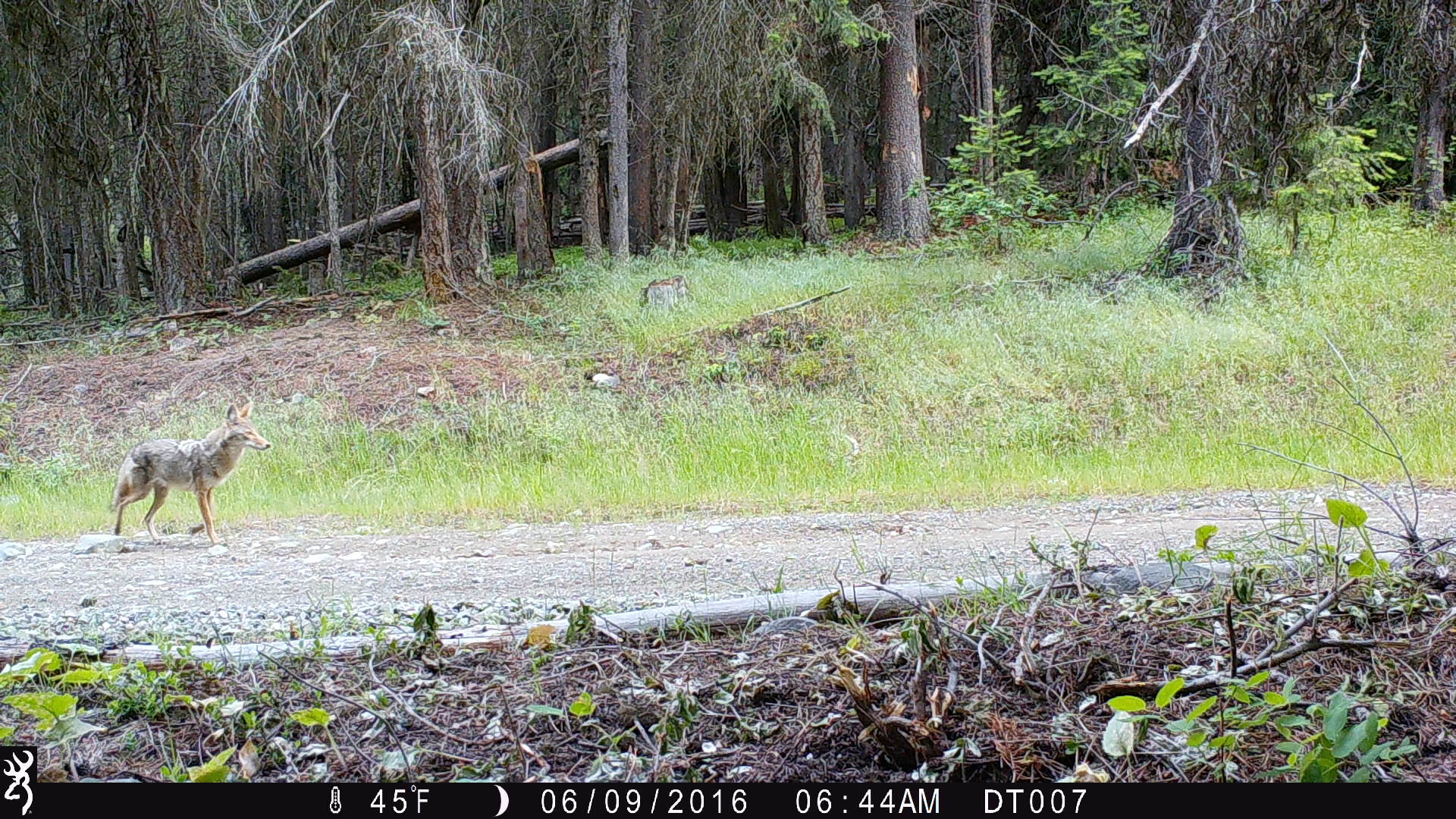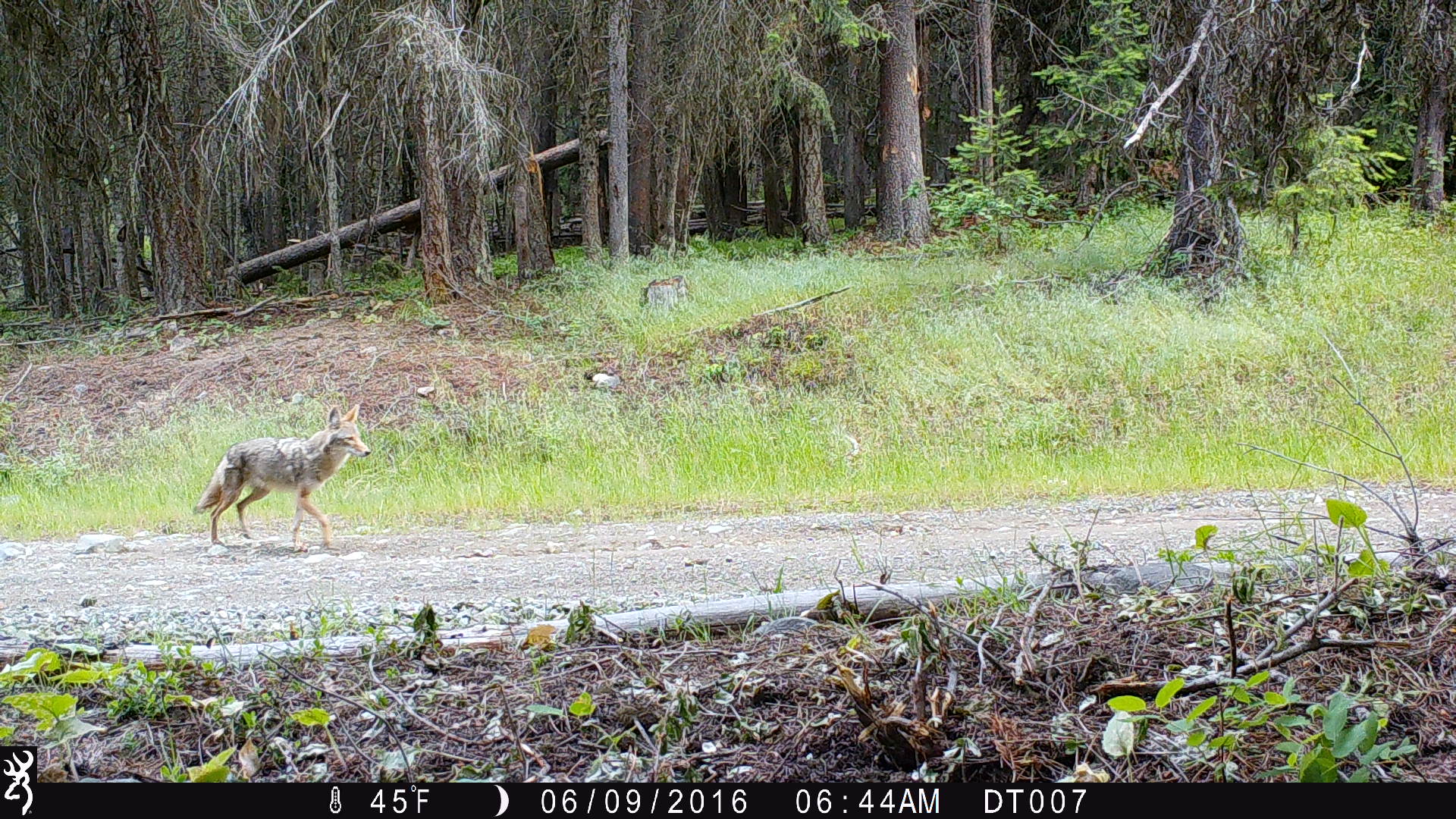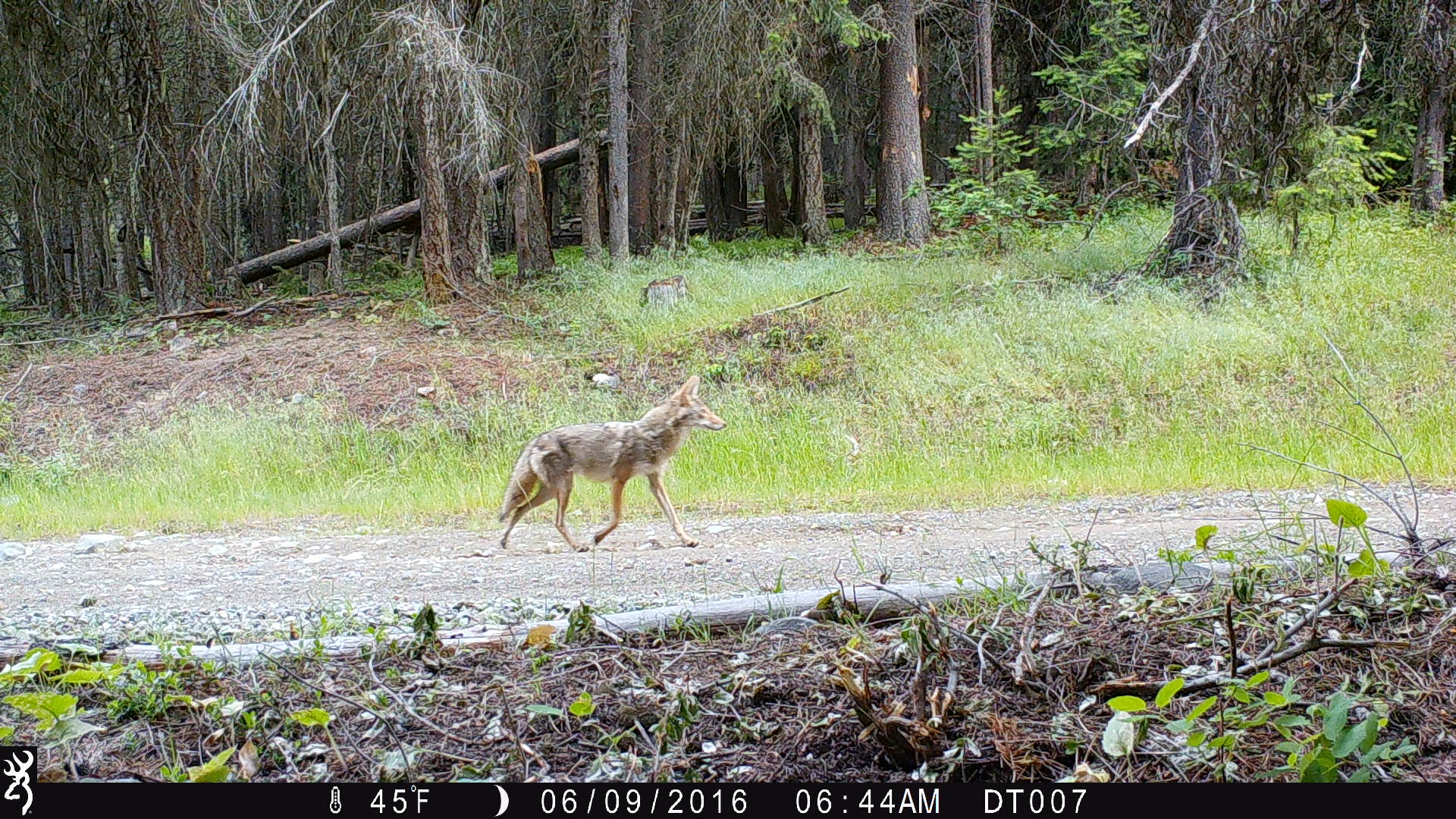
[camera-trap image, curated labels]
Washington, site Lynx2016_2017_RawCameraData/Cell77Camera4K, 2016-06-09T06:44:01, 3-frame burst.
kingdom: Animalia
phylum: Chordata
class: Mammalia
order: Carnivora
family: Canidae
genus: Canis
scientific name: Canis latrans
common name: coyote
Canis latrans (coyote). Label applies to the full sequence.